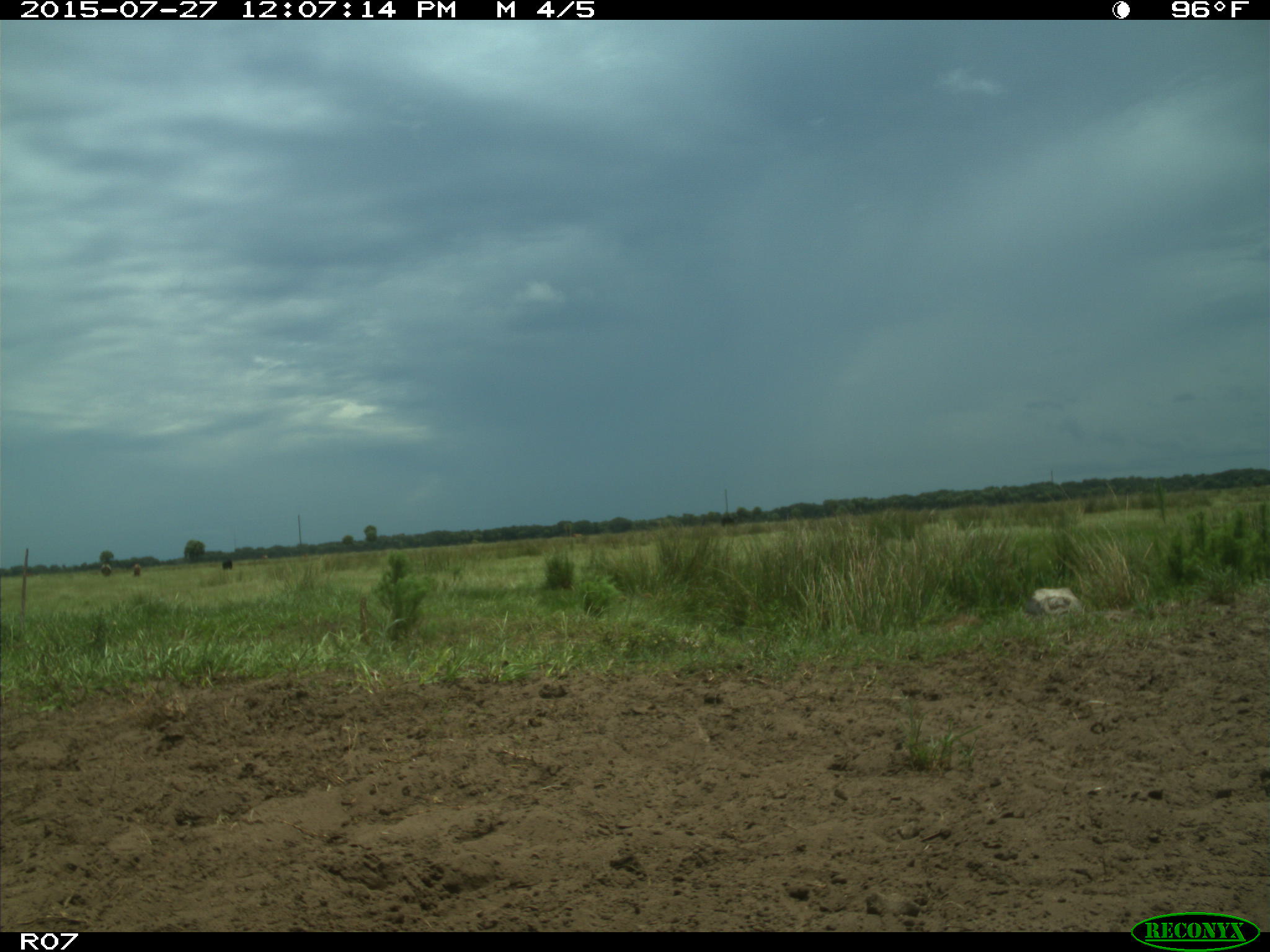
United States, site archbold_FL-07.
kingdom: Animalia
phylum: Chordata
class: Mammalia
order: Artiodactyla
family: Bovidae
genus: Bos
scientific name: Bos taurus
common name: domestic cow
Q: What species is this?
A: Bos taurus (domestic cow).